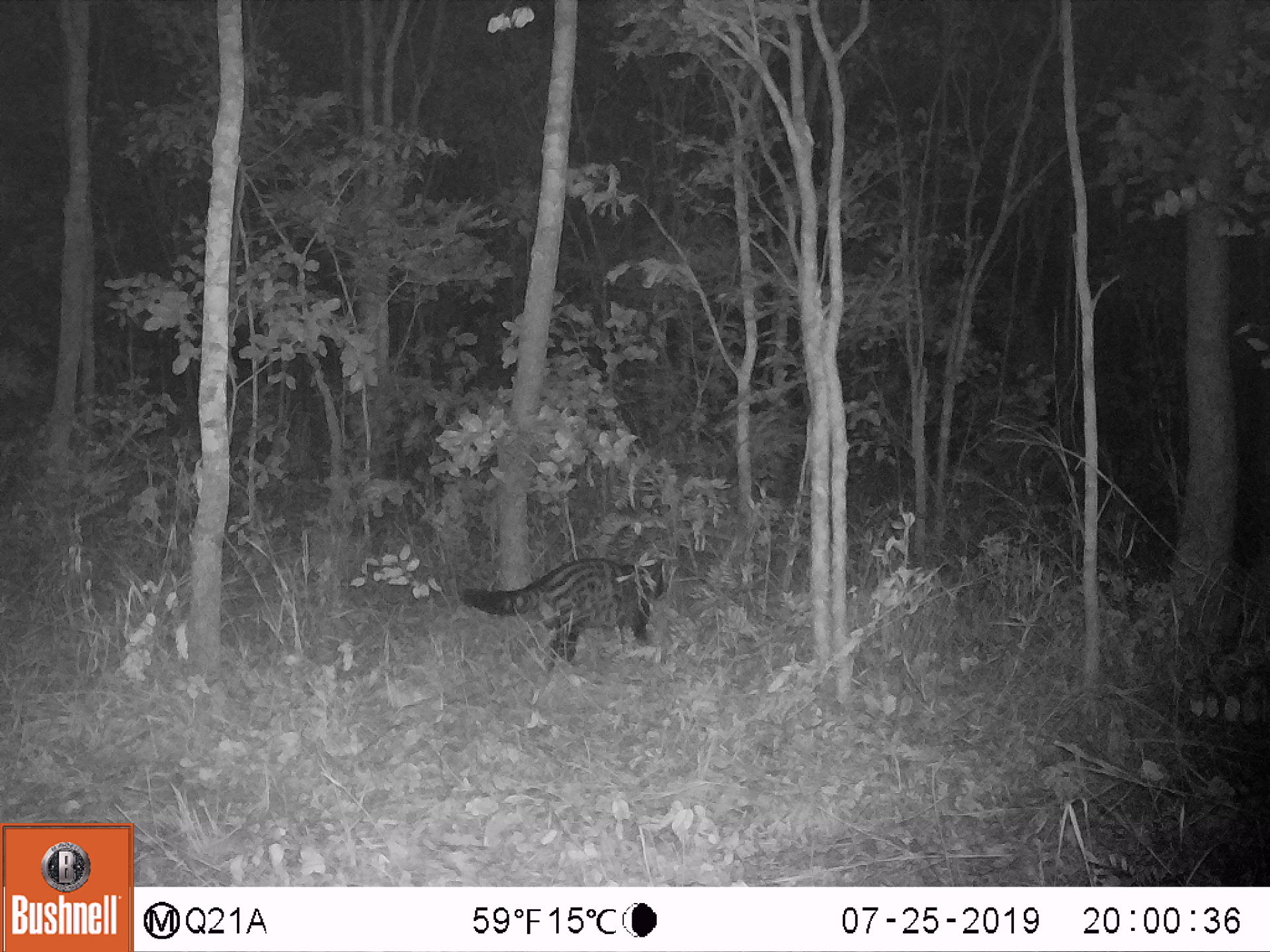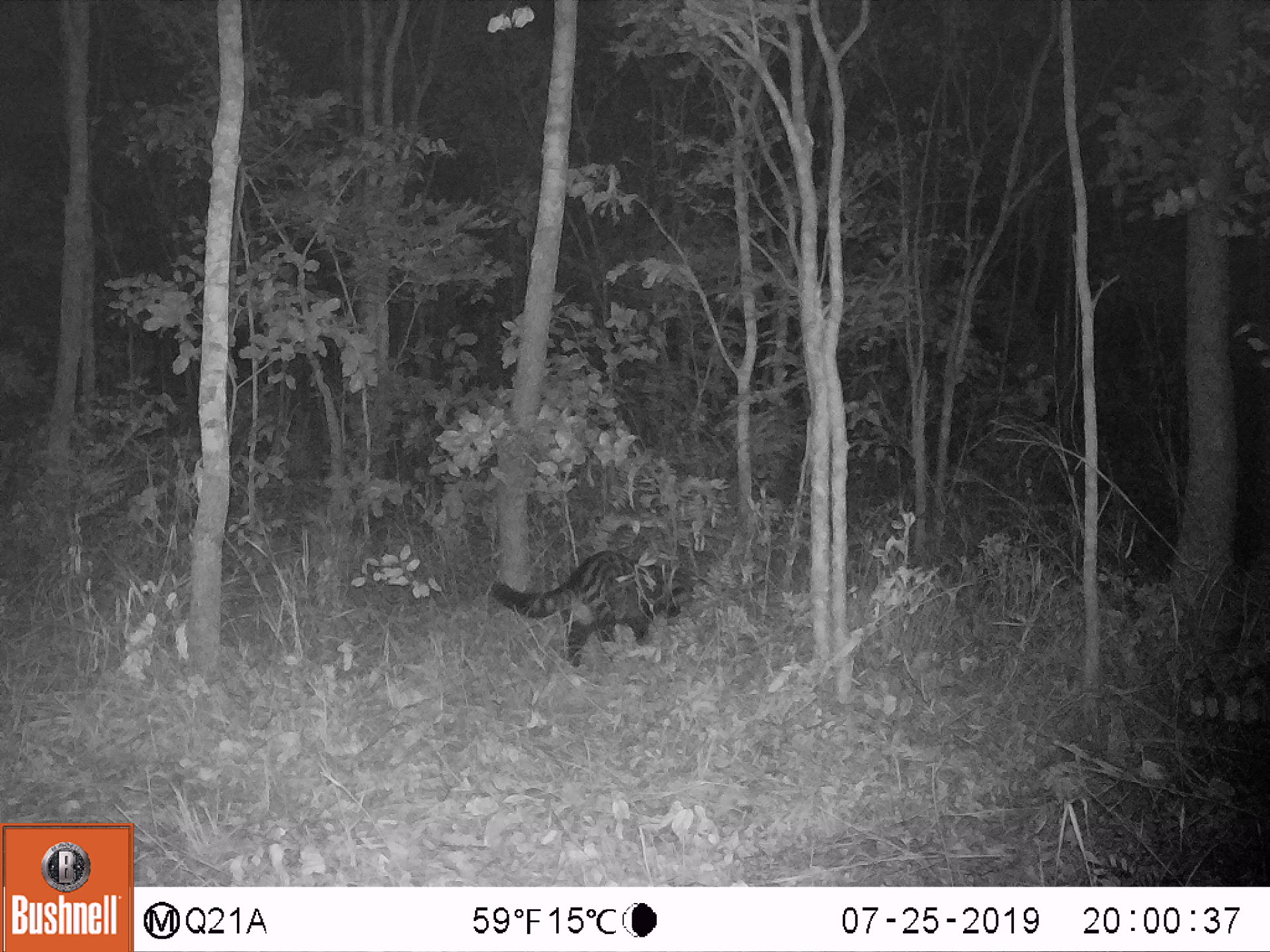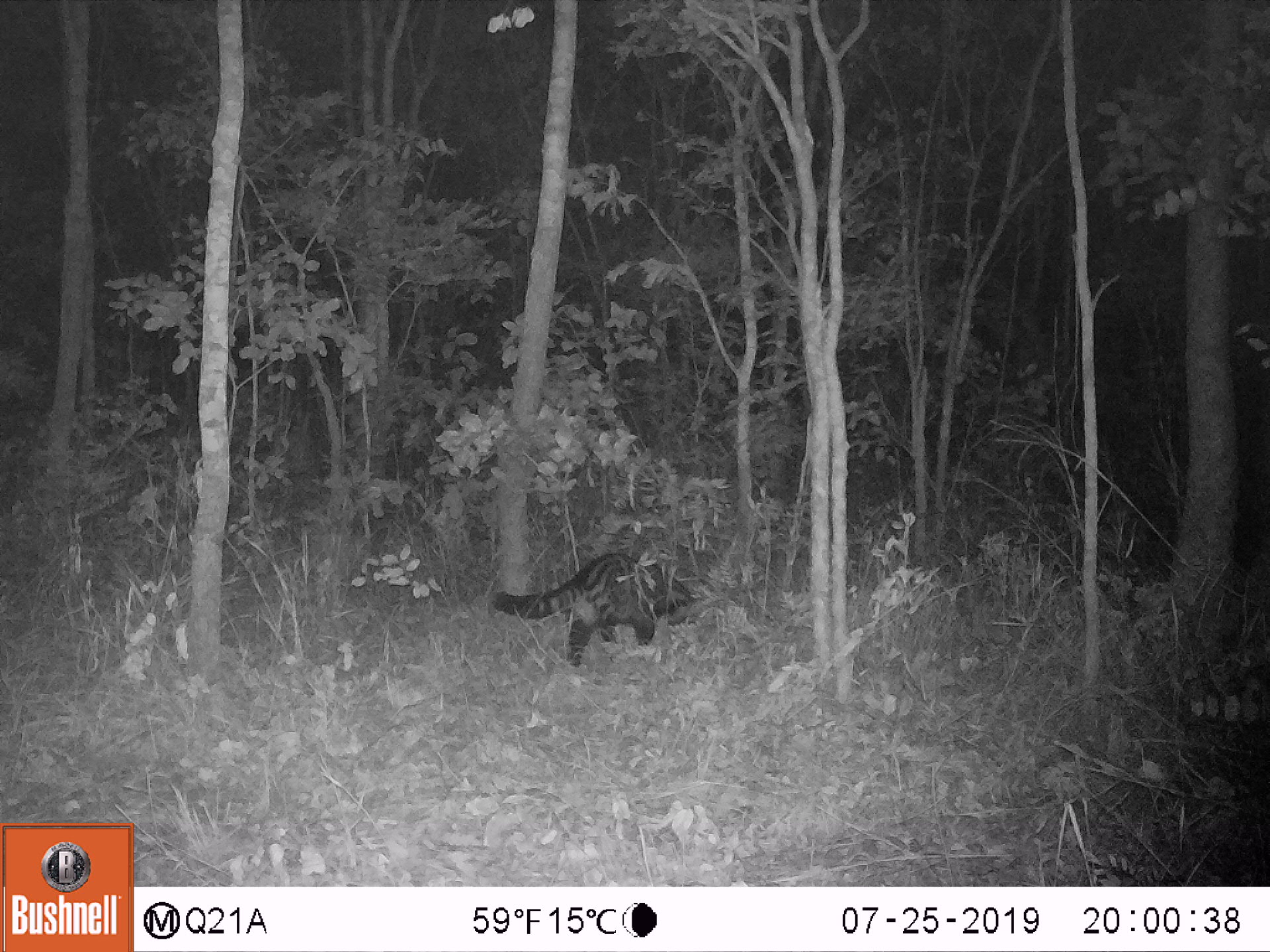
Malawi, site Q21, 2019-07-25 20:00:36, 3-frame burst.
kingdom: Animalia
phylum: Chordata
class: Mammalia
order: Carnivora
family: Viverridae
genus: Civettictis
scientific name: Civettictis civetta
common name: african civet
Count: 1.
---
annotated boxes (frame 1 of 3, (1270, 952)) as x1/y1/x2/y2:
african civet: 455/550/676/663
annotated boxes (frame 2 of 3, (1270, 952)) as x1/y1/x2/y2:
african civet: 484/549/698/663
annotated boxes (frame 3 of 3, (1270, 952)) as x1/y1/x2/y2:
african civet: 486/547/691/665